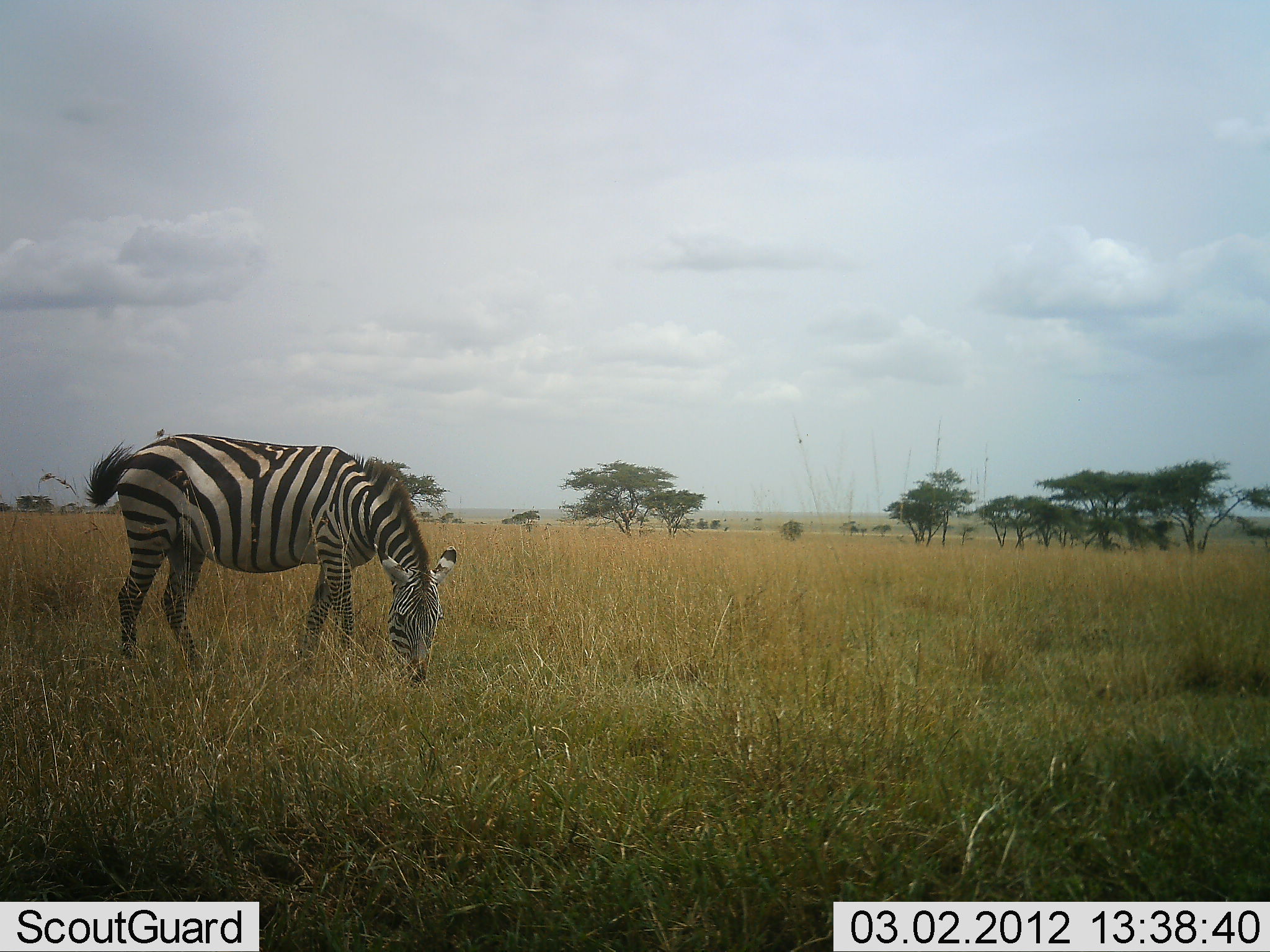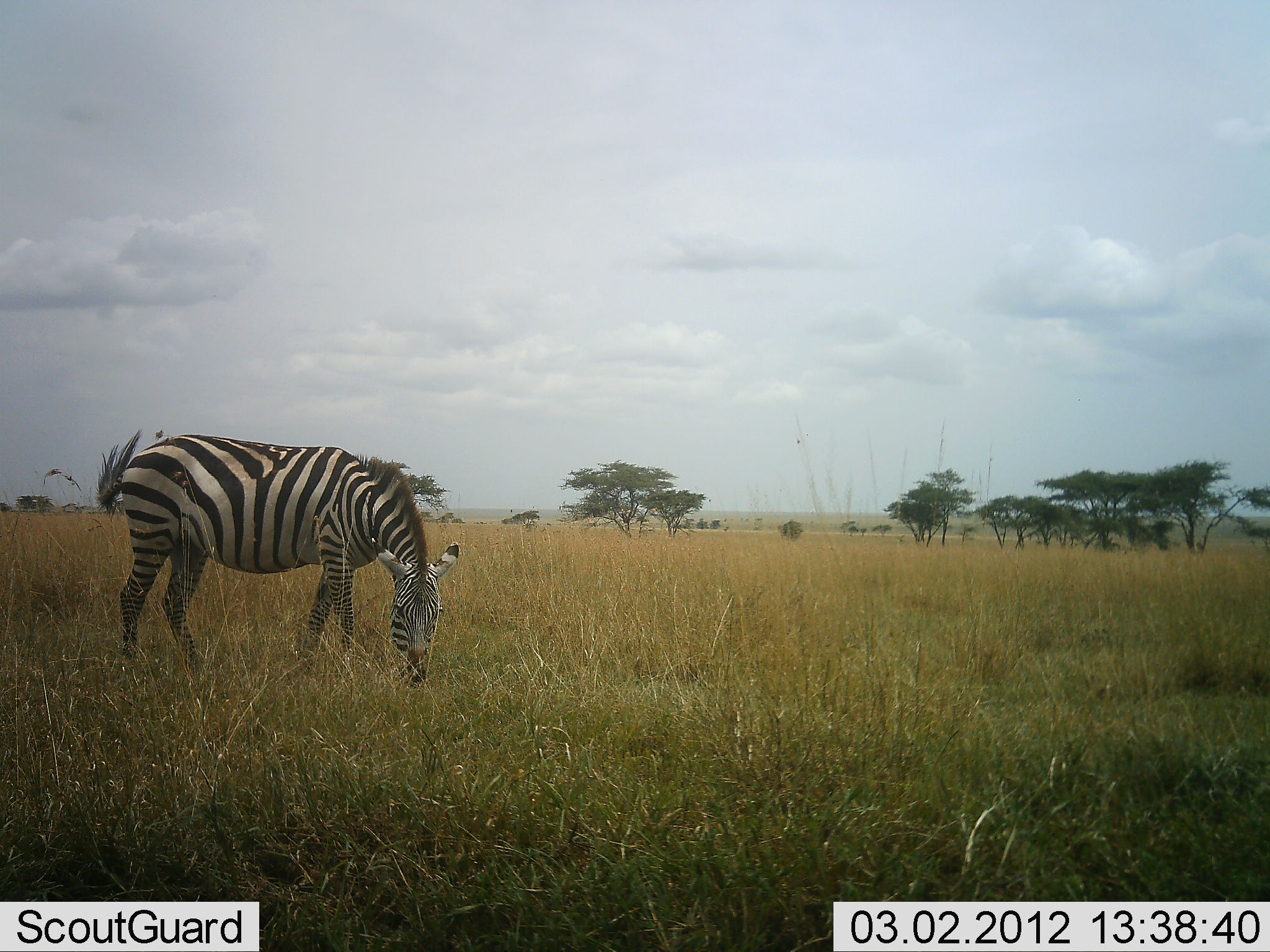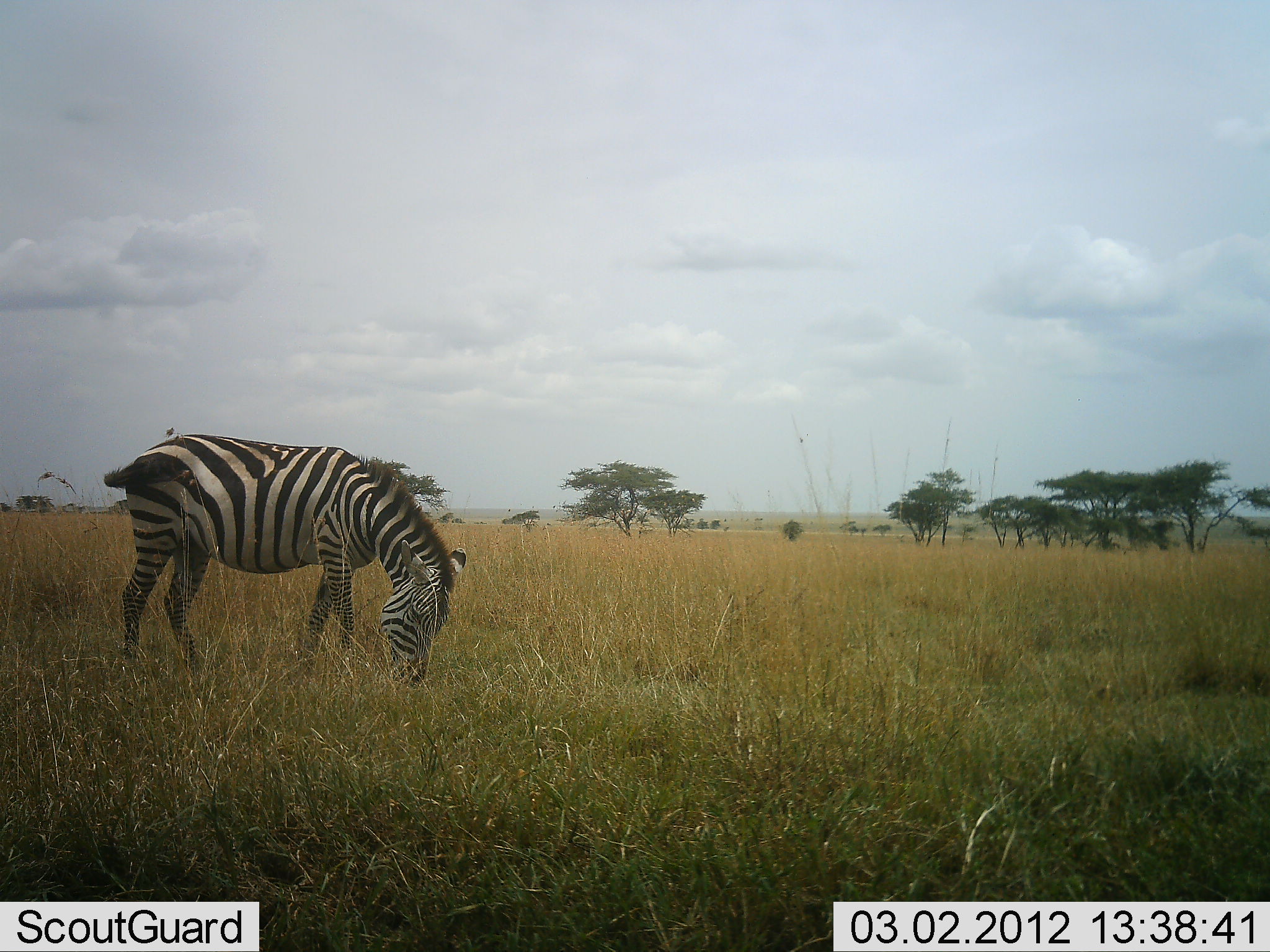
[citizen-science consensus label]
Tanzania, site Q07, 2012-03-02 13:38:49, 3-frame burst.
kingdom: Animalia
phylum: Chordata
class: Mammalia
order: Perissodactyla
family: Equidae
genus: Equus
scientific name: Equus quagga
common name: plains zebra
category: zebra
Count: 1.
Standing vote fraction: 24%.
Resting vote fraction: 0%.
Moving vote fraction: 0%.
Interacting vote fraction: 0%.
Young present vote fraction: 0%.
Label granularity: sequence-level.